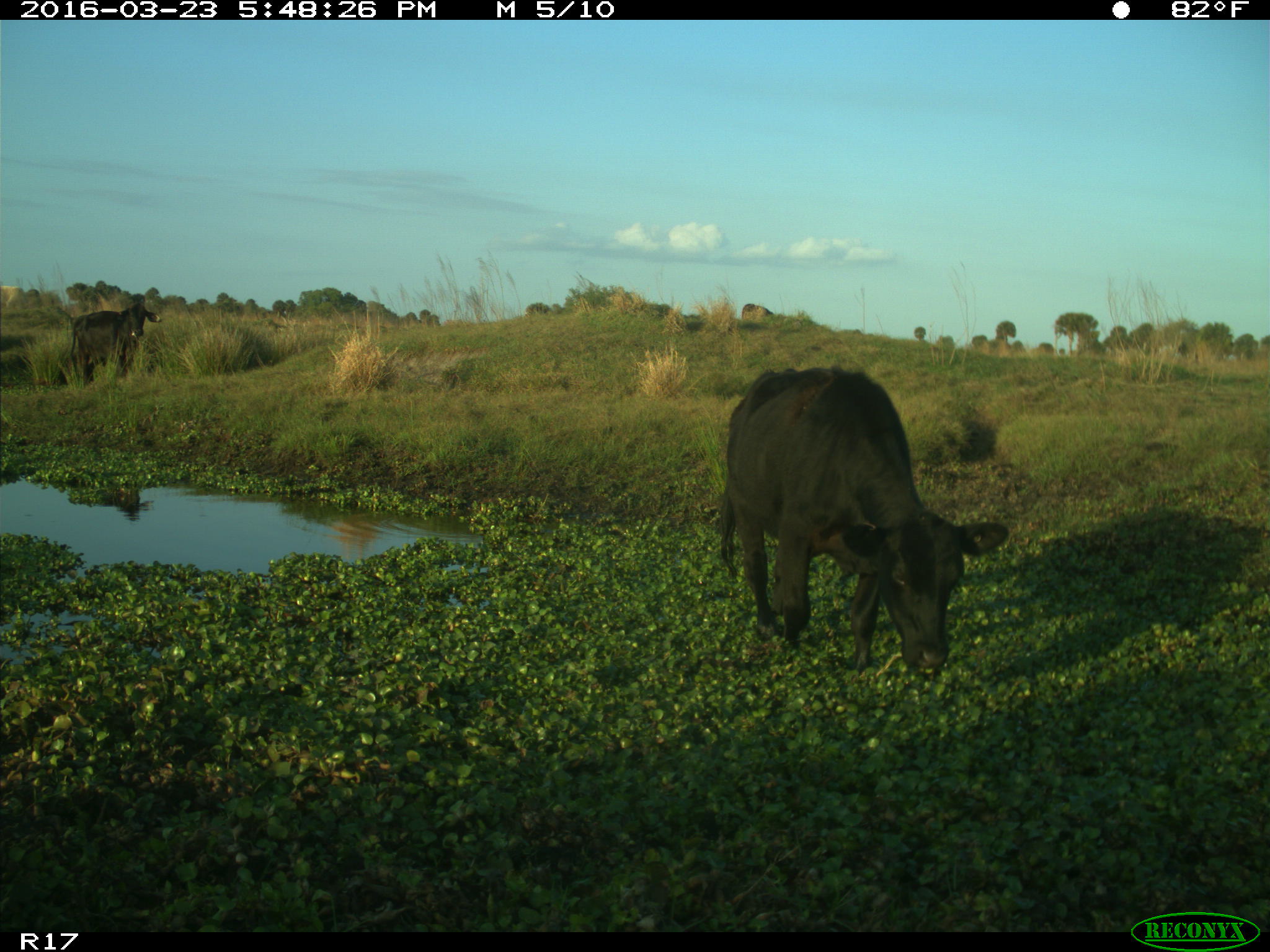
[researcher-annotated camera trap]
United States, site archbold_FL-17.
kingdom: Animalia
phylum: Chordata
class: Mammalia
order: Artiodactyla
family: Bovidae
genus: Bos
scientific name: Bos taurus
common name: domestic cow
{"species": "Bos taurus (domestic cow)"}